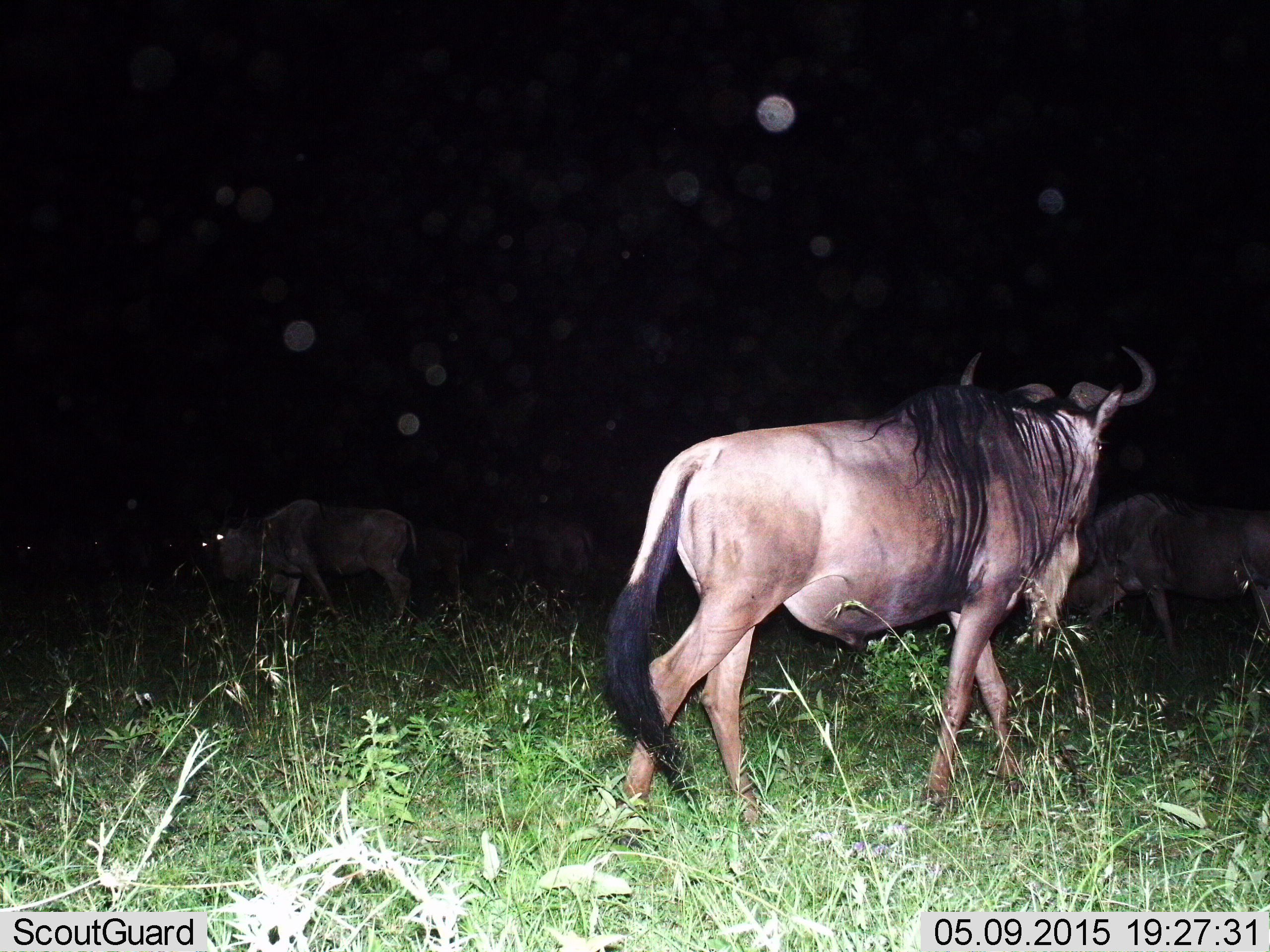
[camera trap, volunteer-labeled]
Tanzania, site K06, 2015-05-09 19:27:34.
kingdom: Animalia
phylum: Chordata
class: Mammalia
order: Artiodactyla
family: Bovidae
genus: Connochaetes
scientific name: Connochaetes taurinus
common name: blue wildebeest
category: wildebeest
Wildebeest (blue wildebeest) (Connochaetes taurinus), count 3. Behavior (volunteer vote fractions): standing 40%, resting 0%, moving 80%, interacting 0%. Young present (vote fraction): 0%. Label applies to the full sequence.